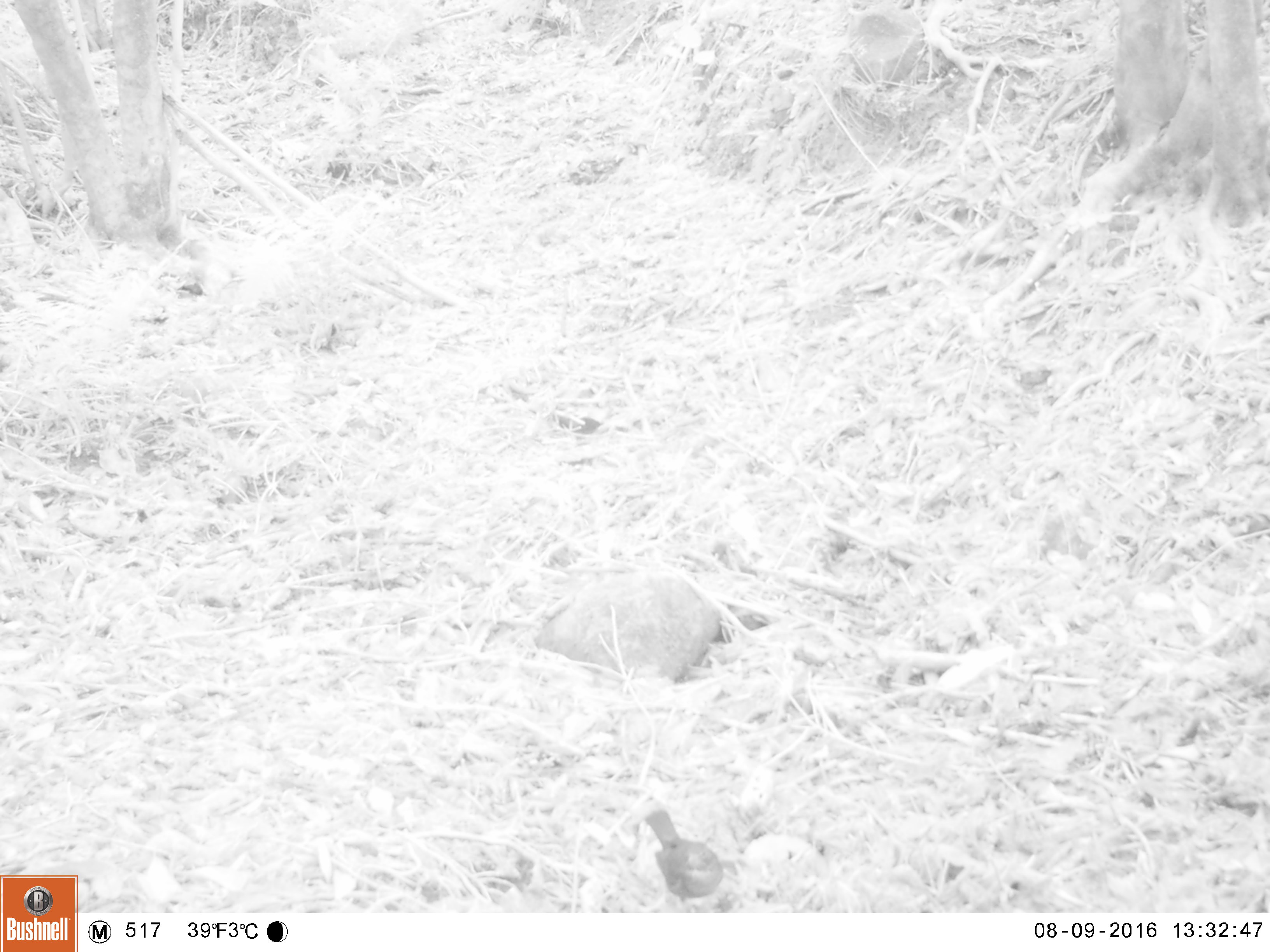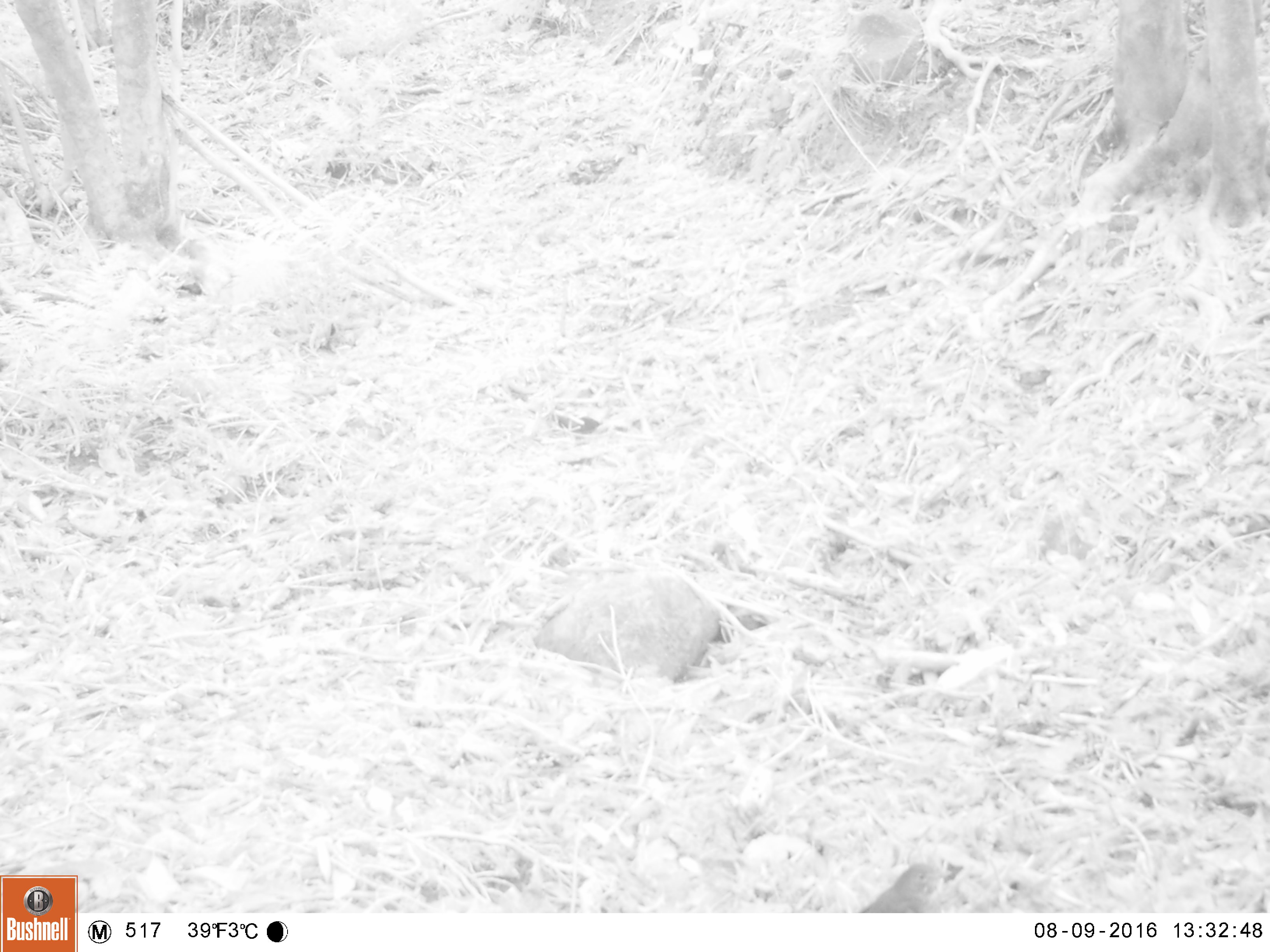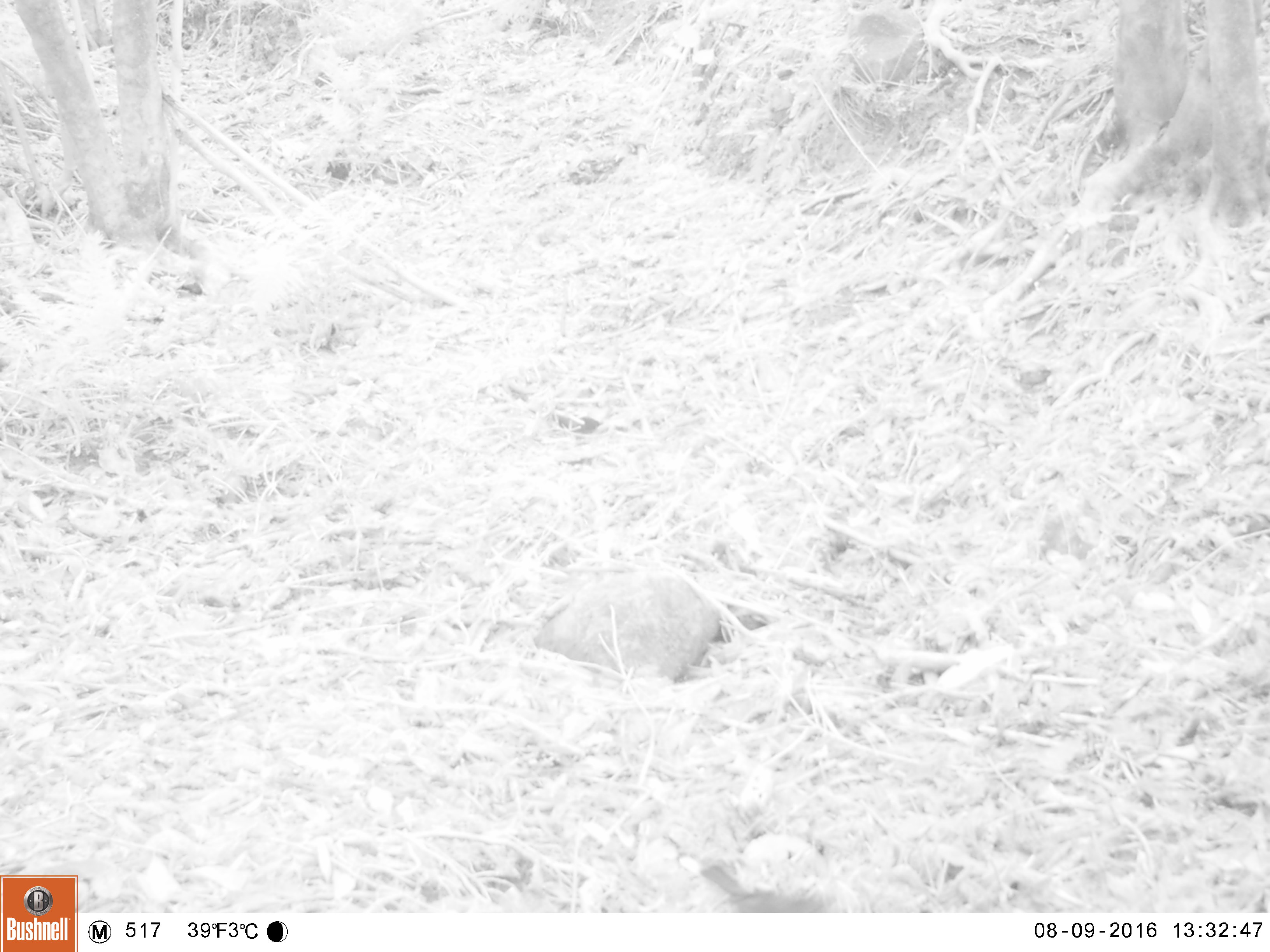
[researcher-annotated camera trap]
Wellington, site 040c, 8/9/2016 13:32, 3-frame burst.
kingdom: Animalia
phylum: Chordata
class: Aves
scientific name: Aves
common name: bird